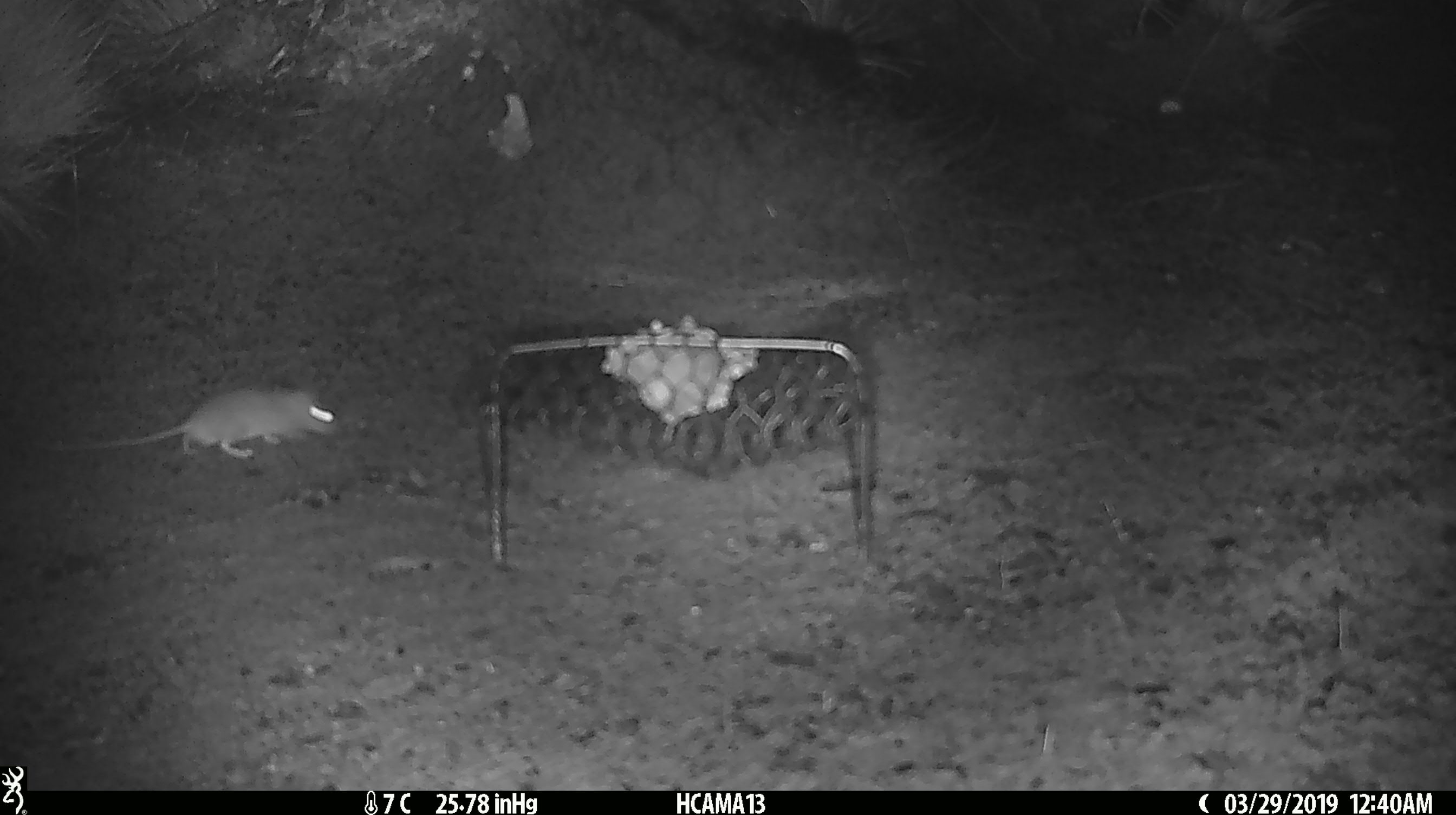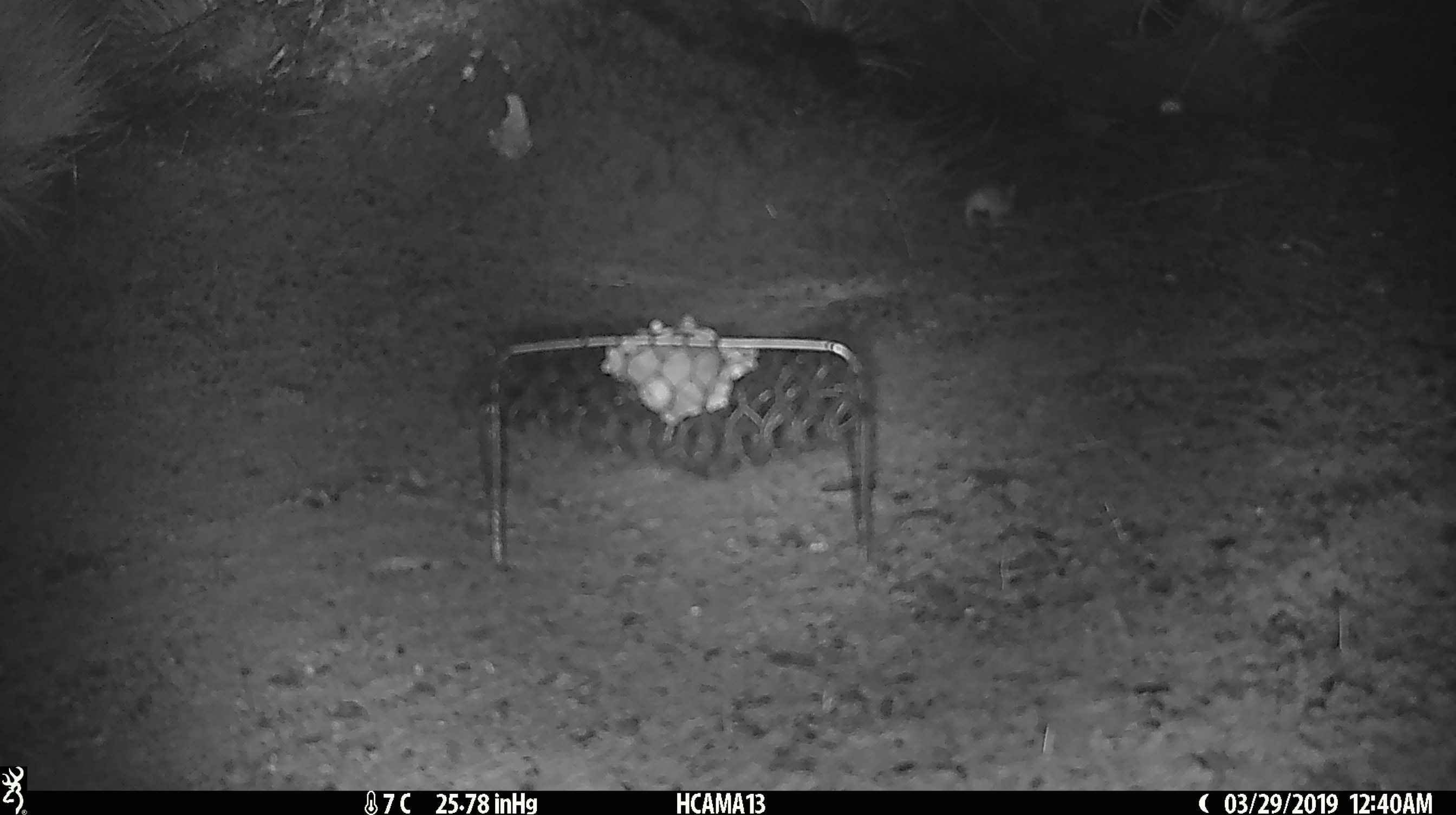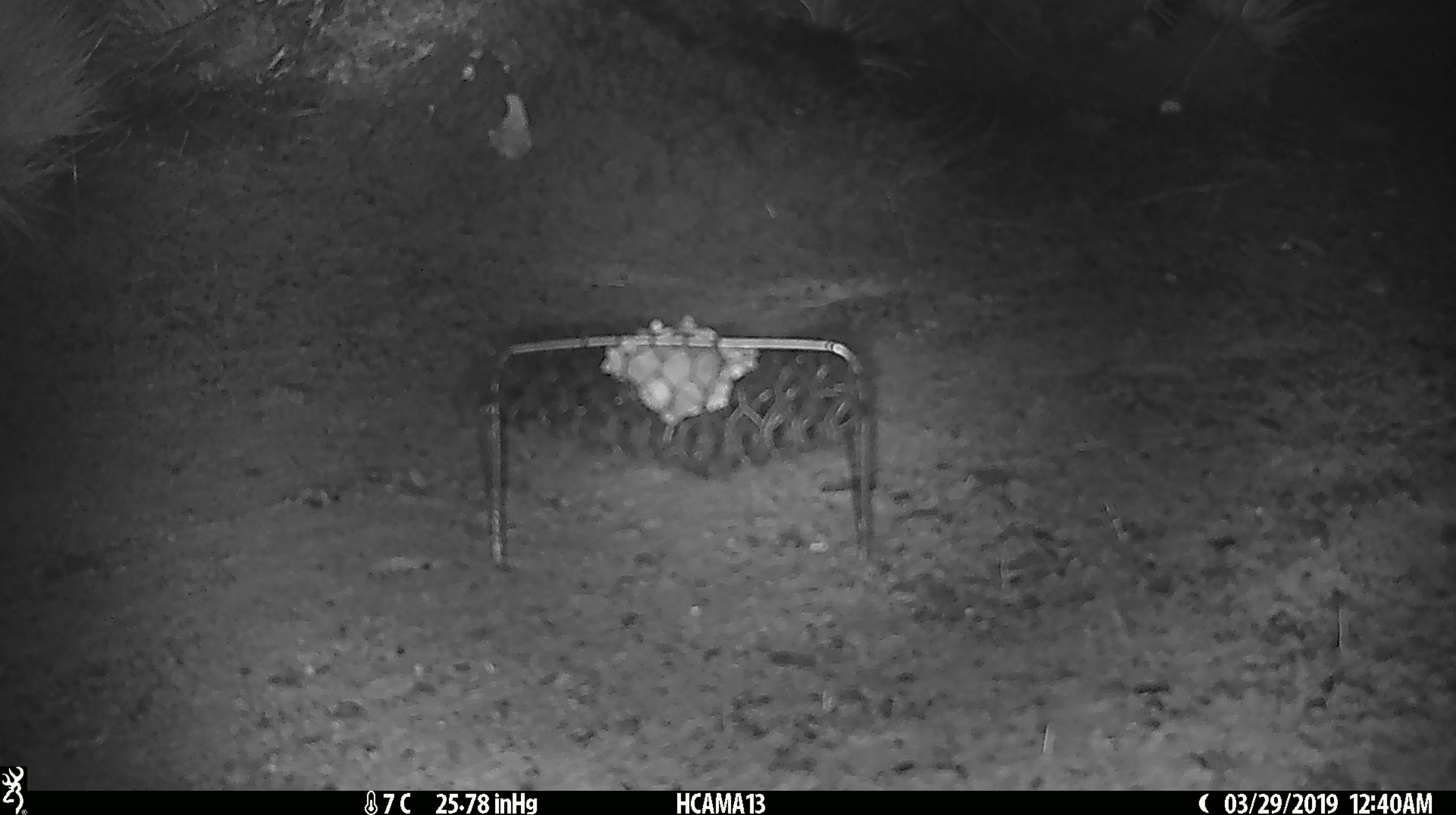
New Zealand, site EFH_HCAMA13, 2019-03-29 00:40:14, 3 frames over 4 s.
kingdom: Animalia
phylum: Chordata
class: Mammalia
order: Rodentia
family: Muridae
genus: Mus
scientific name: Mus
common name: mouse